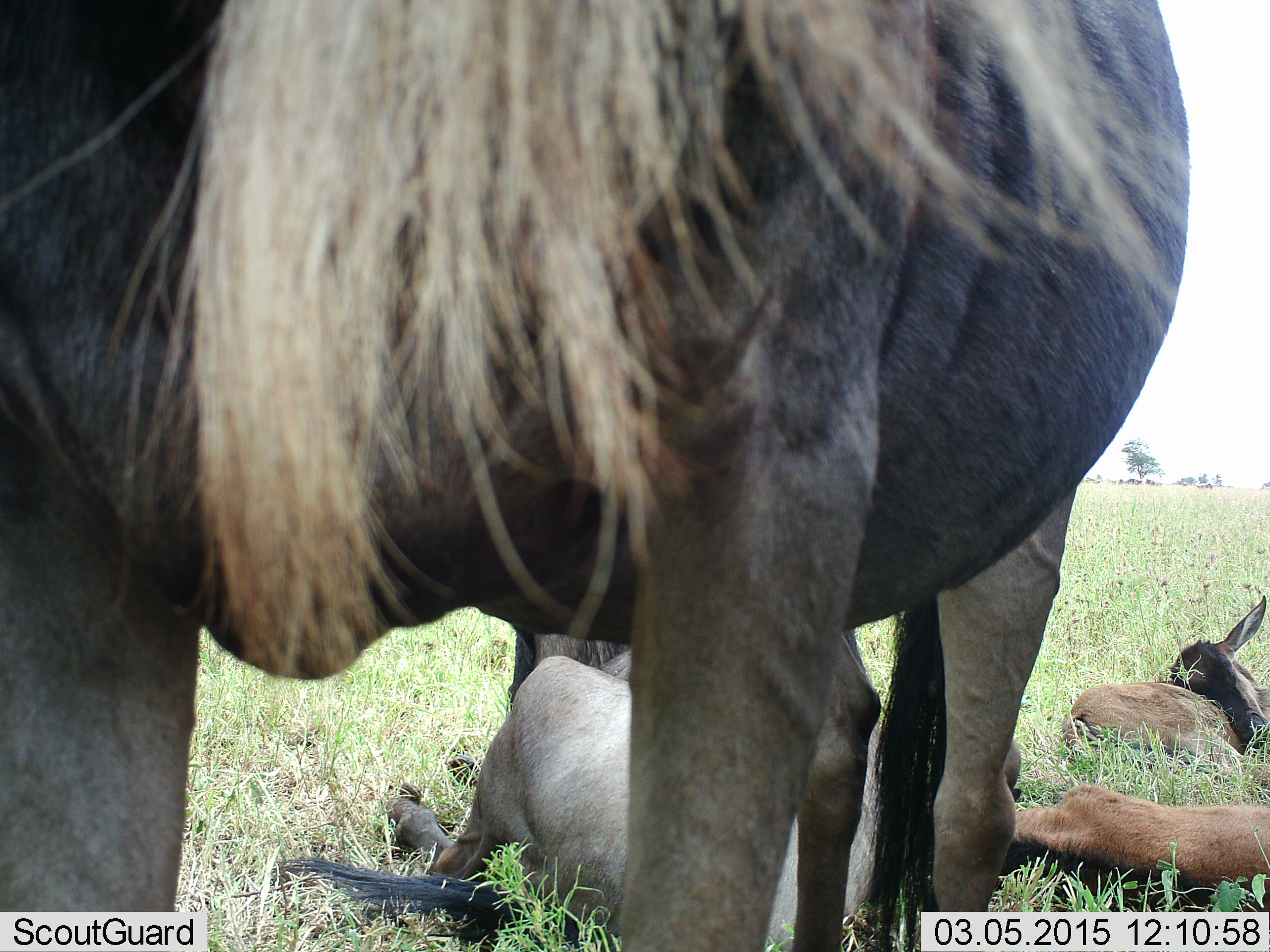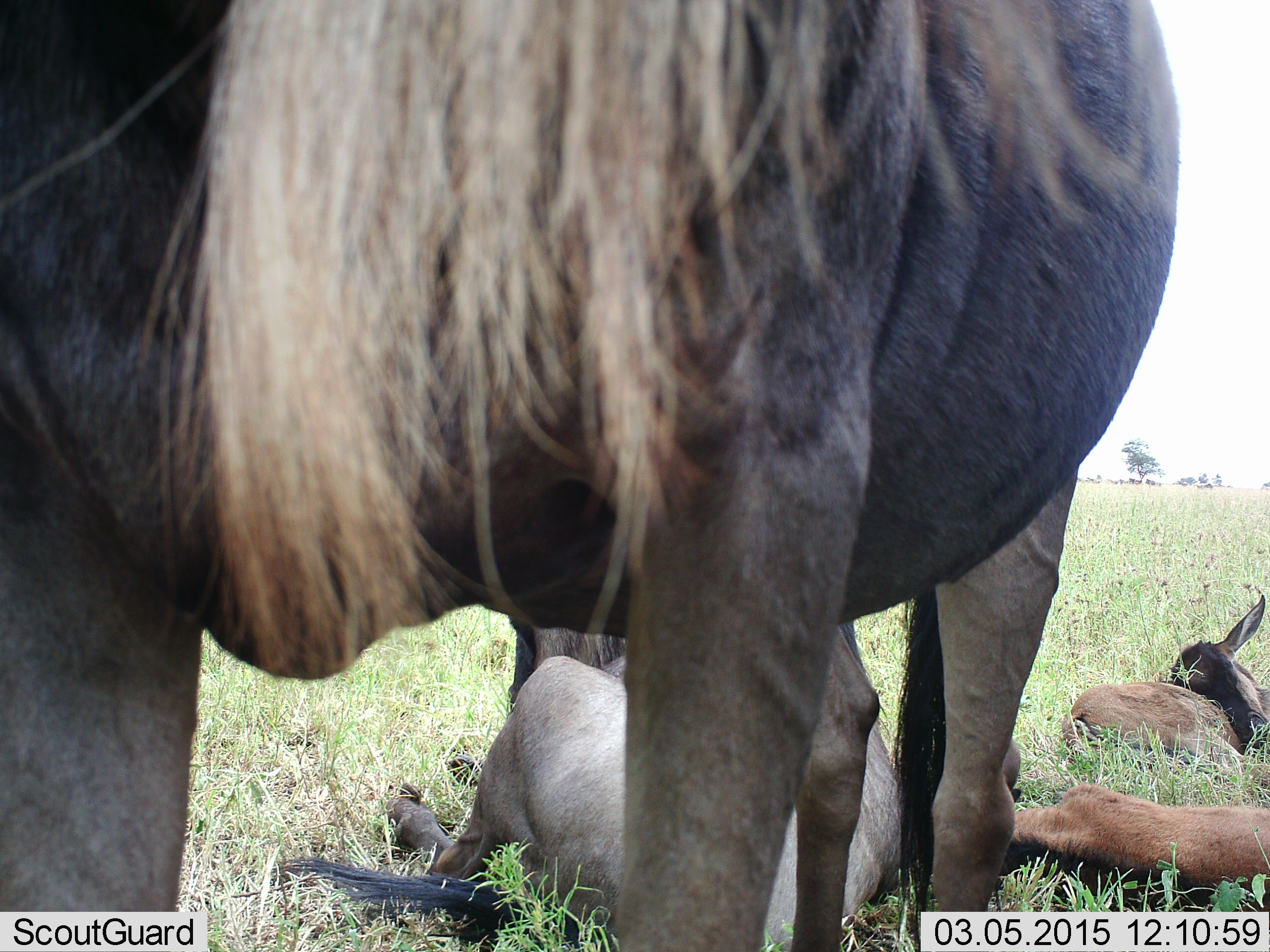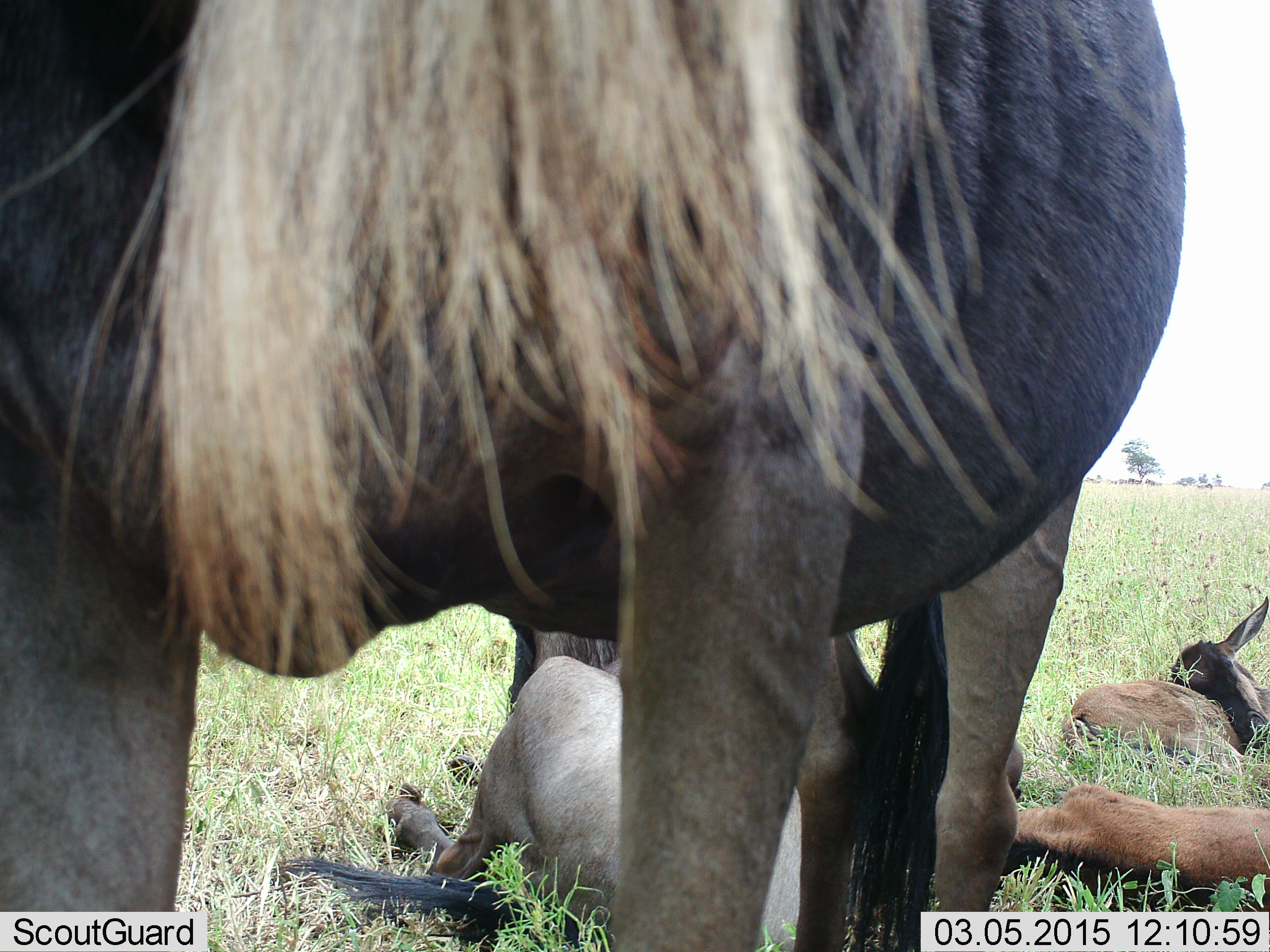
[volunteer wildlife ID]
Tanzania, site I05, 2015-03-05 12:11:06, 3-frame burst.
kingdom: Animalia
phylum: Chordata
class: Mammalia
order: Artiodactyla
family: Bovidae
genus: Connochaetes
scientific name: Connochaetes taurinus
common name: blue wildebeest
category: wildebeest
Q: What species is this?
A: Wildebeest (blue wildebeest) (Connochaetes taurinus).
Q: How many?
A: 4.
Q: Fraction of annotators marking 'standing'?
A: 80%.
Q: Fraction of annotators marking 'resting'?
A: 100%.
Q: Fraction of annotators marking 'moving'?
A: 0%.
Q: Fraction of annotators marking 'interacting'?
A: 0%.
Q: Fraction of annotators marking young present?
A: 80%.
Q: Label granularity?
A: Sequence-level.